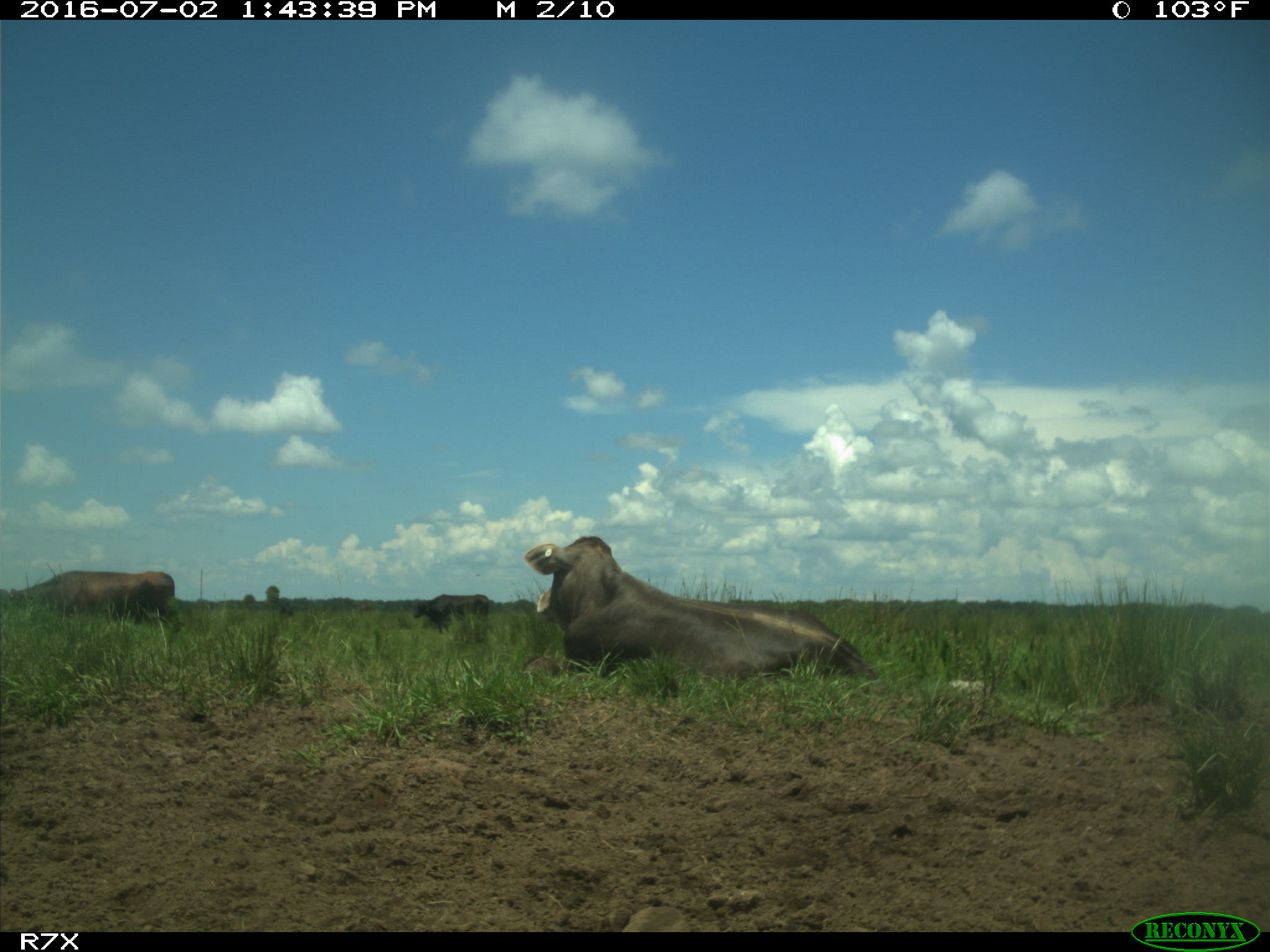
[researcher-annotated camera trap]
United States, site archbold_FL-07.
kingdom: Animalia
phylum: Chordata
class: Mammalia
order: Artiodactyla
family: Bovidae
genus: Bos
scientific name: Bos taurus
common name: domestic cow